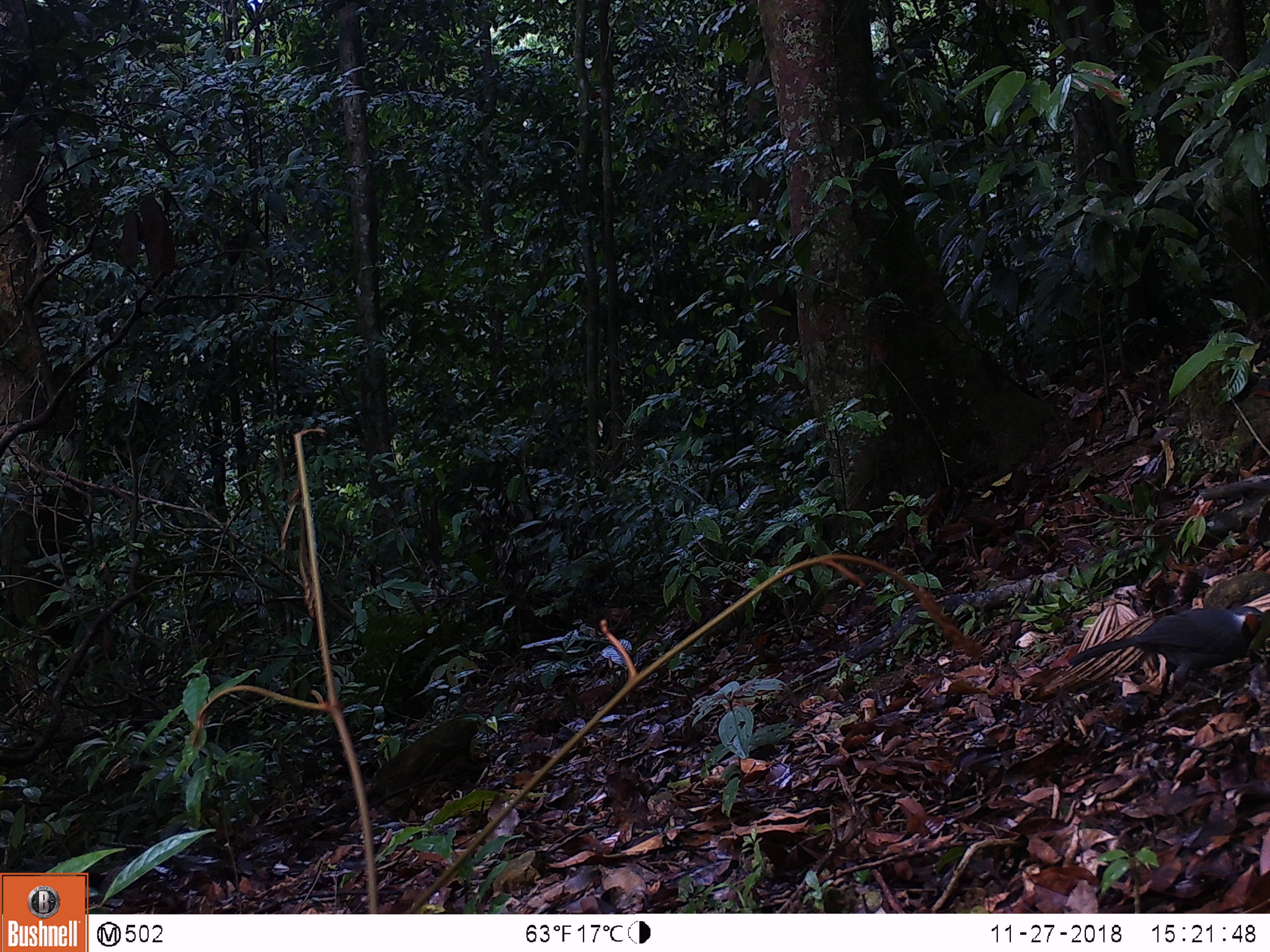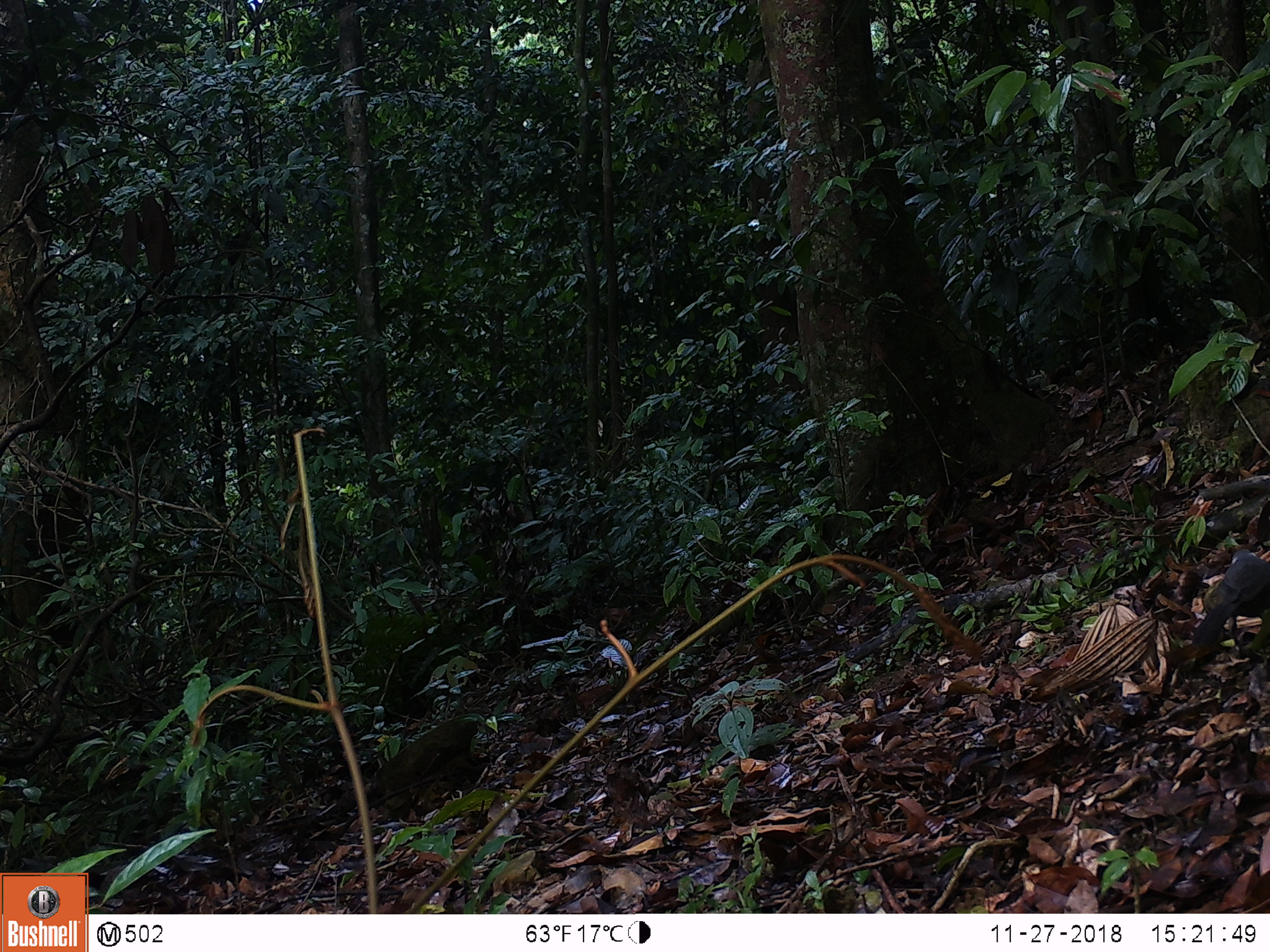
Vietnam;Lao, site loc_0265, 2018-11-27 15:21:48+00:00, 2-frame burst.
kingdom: Animalia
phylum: Chordata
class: Aves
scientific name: Aves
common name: bird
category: unidentified bird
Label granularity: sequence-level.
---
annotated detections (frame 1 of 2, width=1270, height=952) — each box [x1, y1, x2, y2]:
unidentified bird: [1067, 605, 1263, 696]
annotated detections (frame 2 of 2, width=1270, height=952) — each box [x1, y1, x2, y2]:
unidentified bird: [1191, 551, 1269, 651]